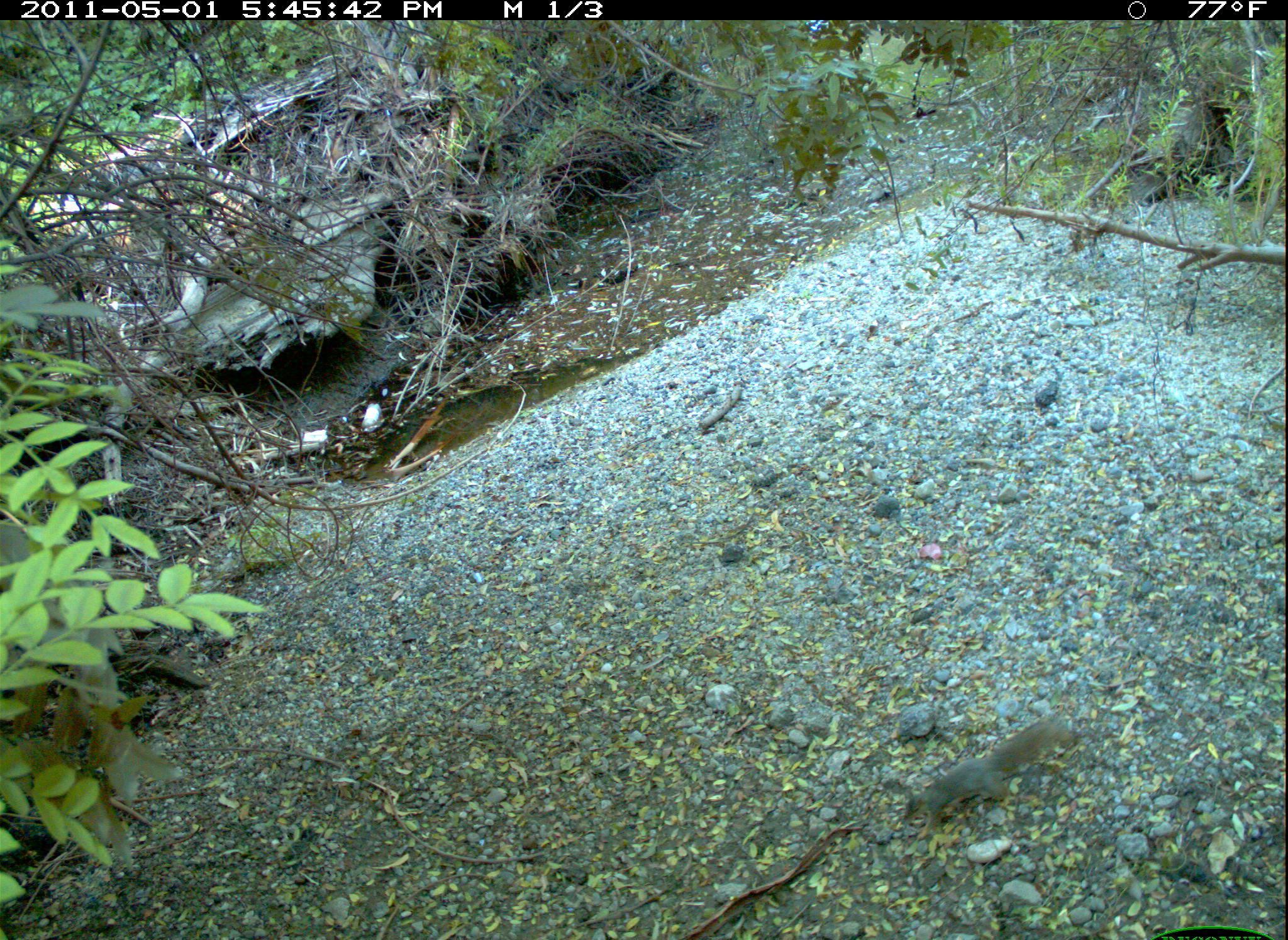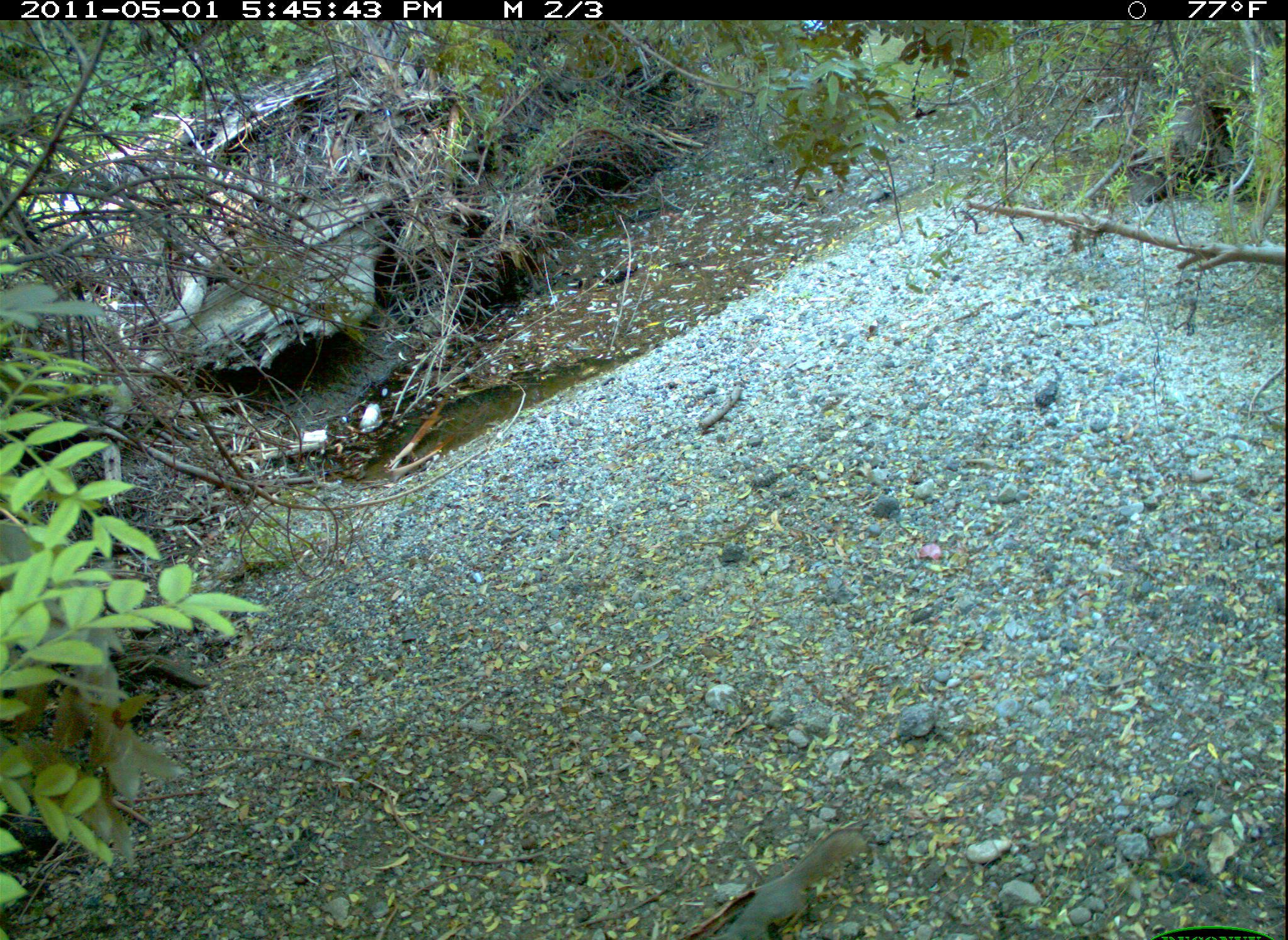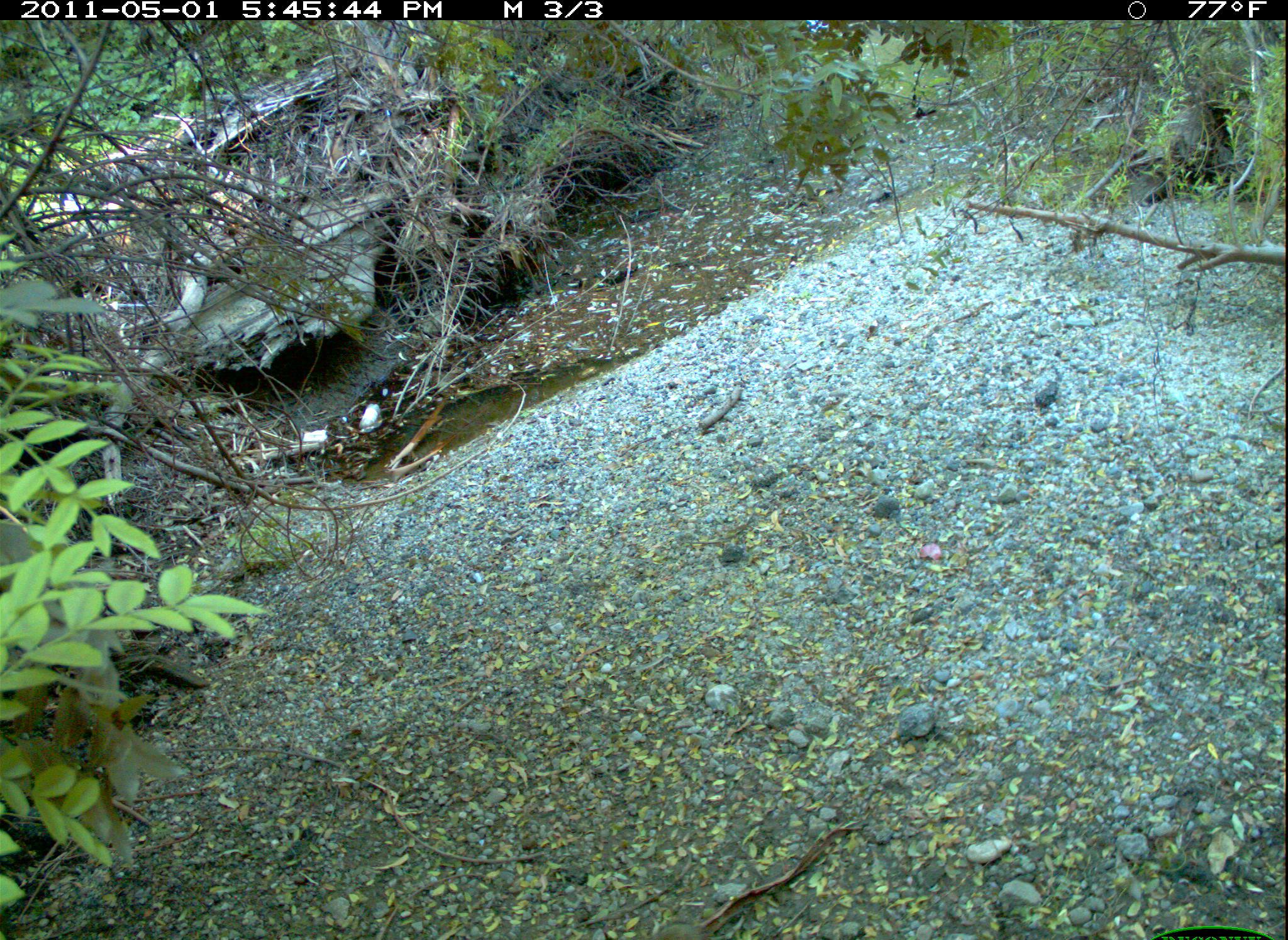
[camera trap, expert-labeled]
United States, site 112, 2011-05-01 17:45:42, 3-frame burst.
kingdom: Animalia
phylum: Chordata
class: Mammalia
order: Rodentia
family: Sciuridae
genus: Sciurus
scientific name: Sciurus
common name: squirrel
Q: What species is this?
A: Squirrel (Sciurus).